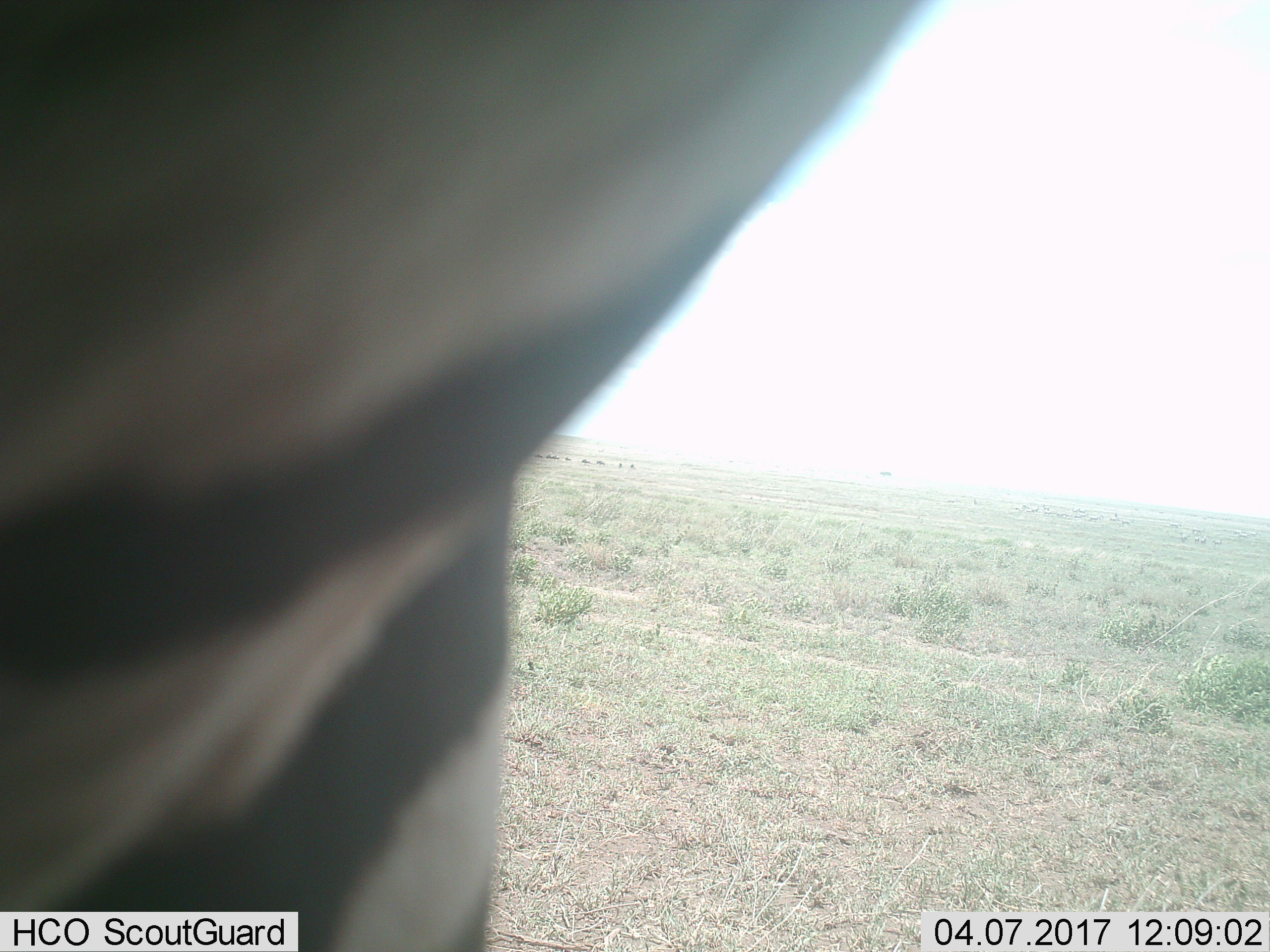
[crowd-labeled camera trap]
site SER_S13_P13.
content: unidentified animal